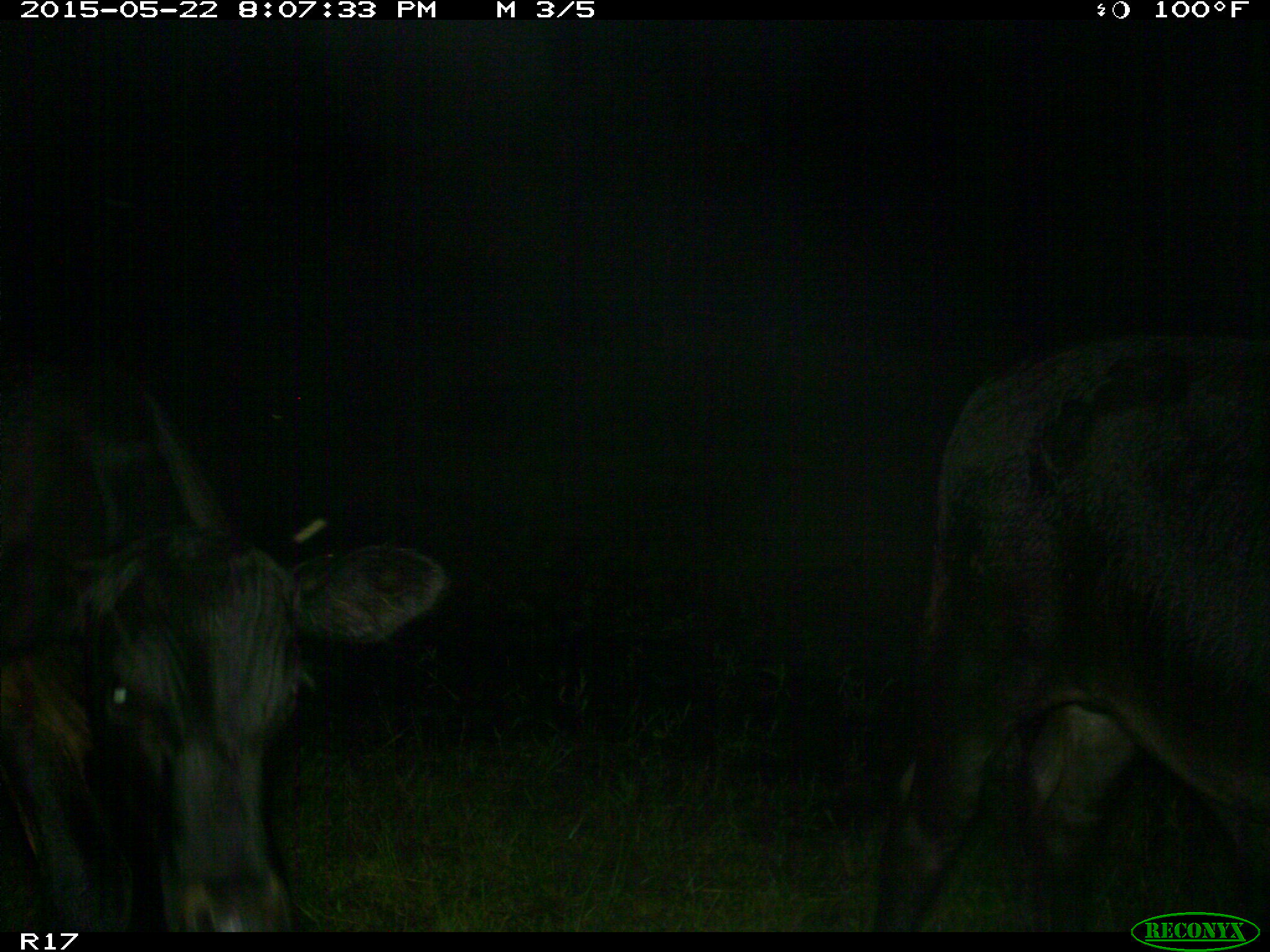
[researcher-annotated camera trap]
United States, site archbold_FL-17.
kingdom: Animalia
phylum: Chordata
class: Mammalia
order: Artiodactyla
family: Bovidae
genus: Bos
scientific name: Bos taurus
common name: domestic cow